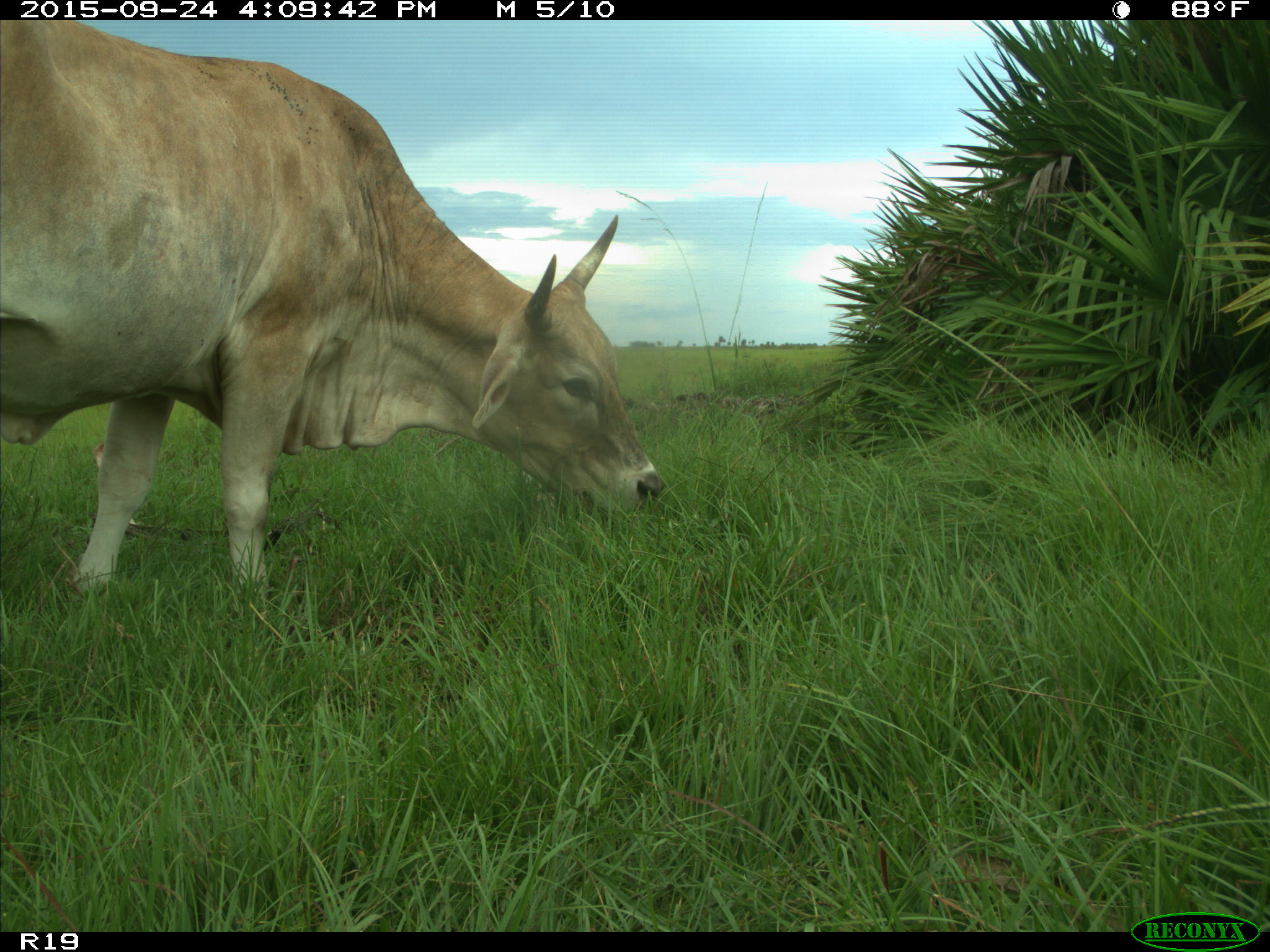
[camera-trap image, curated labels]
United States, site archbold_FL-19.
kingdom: Animalia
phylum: Chordata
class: Mammalia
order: Artiodactyla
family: Bovidae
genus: Bos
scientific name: Bos taurus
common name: domestic cow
Bos taurus (domestic cow).